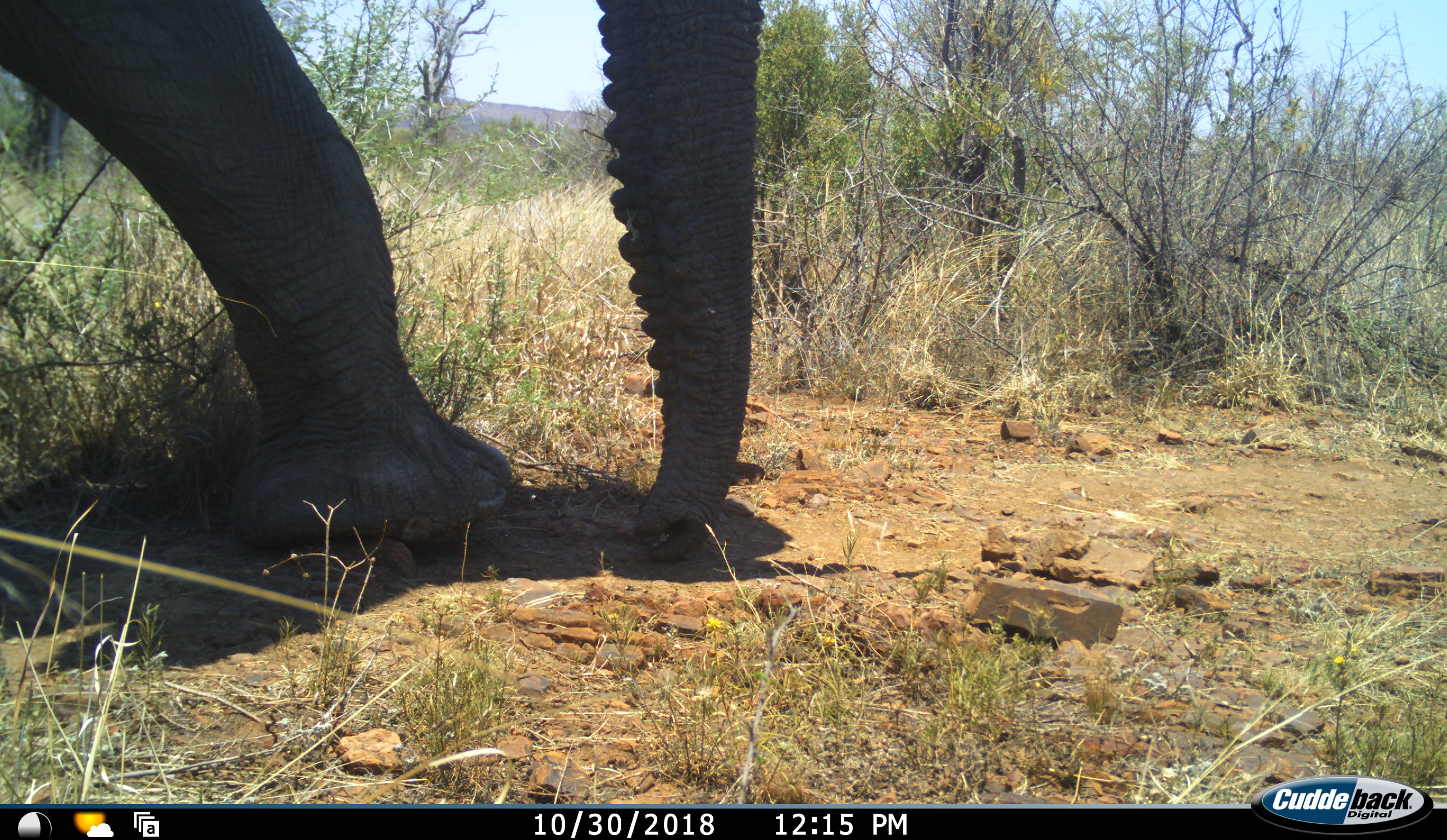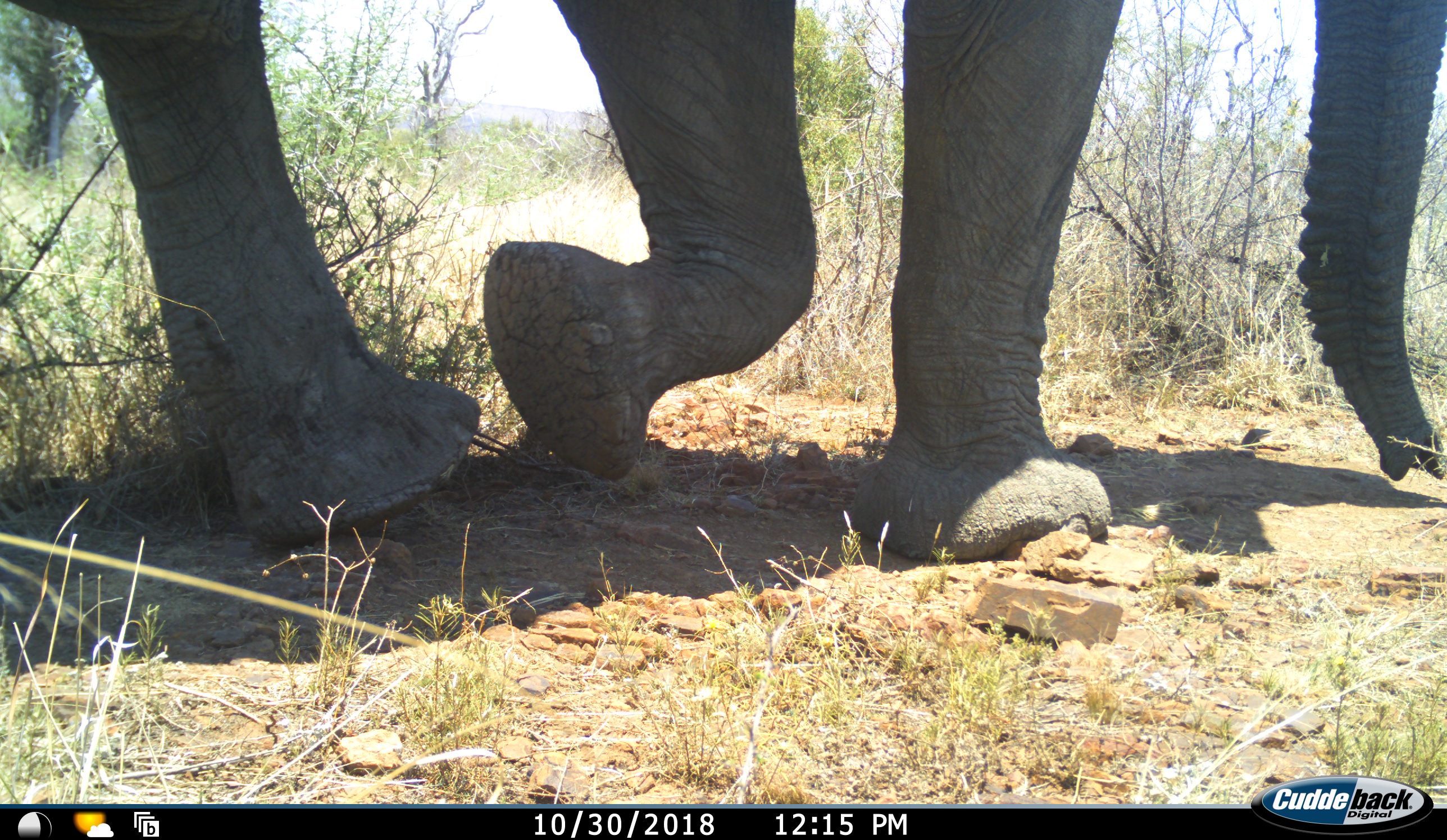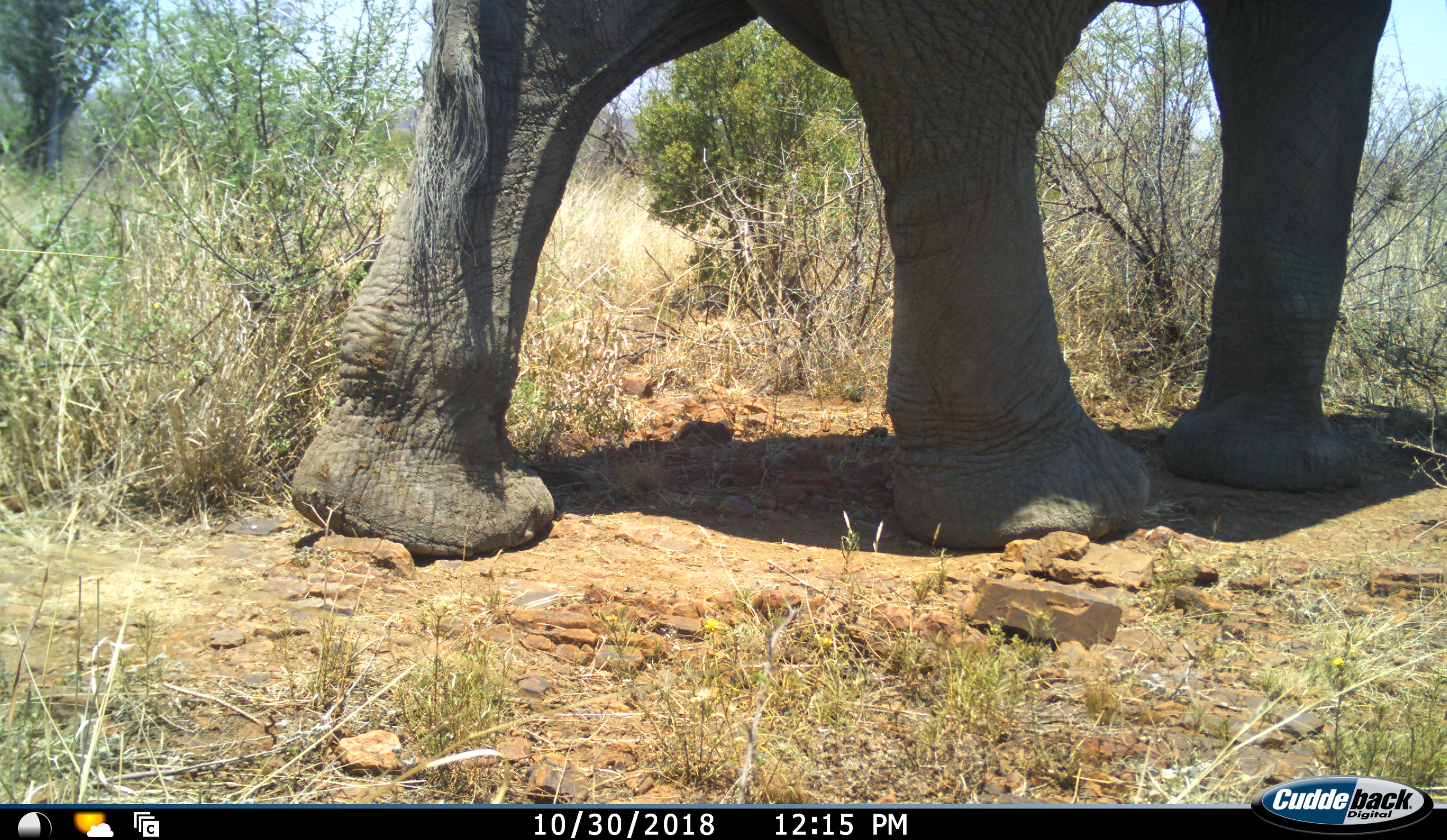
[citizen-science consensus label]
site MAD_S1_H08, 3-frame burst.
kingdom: Animalia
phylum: Chordata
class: Mammalia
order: Proboscidea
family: Elephantidae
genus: Loxodonta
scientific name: Loxodonta africana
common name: african bush elephant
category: elephant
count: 1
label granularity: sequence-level